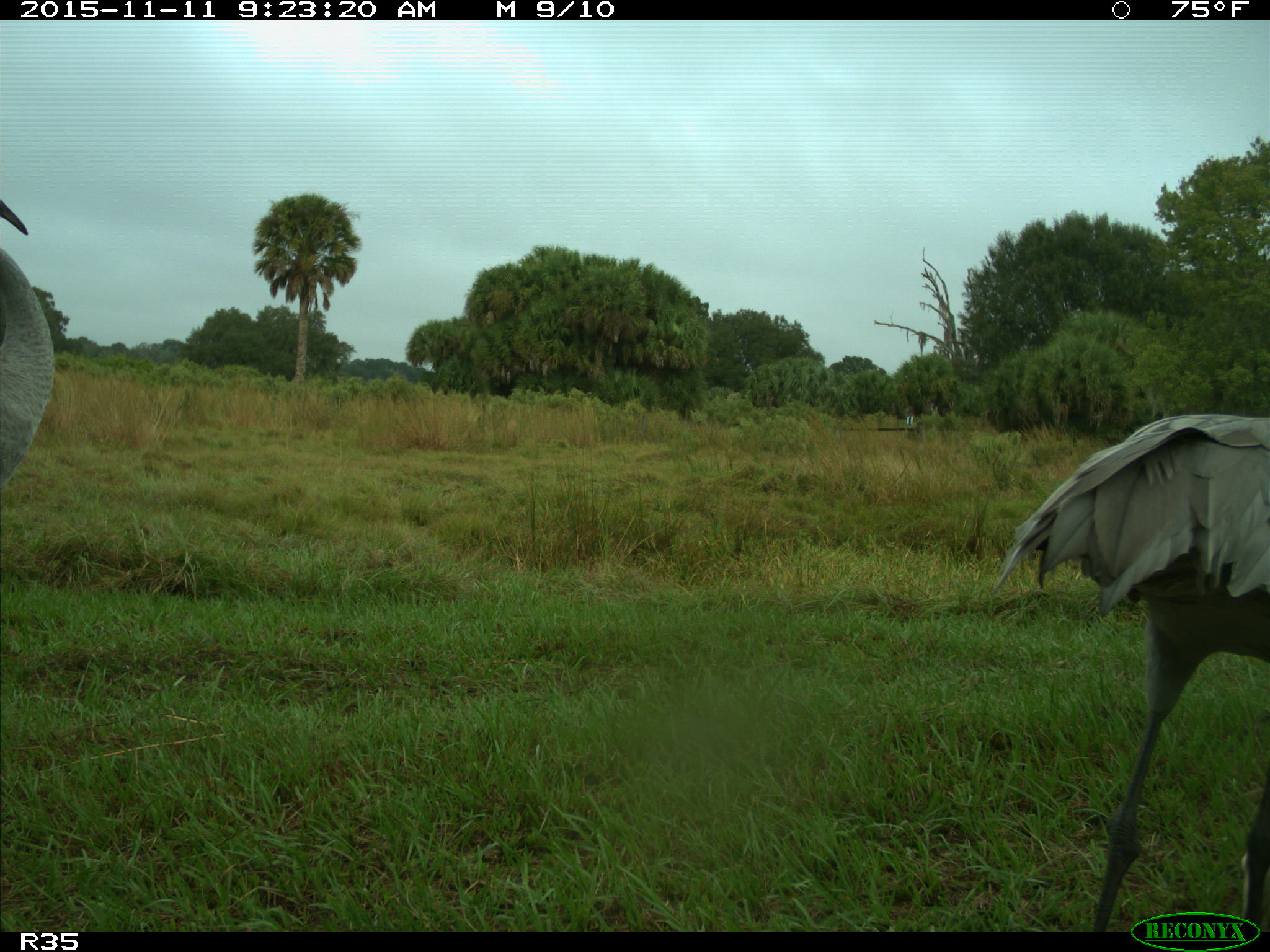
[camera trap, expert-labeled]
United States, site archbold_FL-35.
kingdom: Animalia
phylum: Chordata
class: Aves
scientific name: Aves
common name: birds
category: unidentified bird